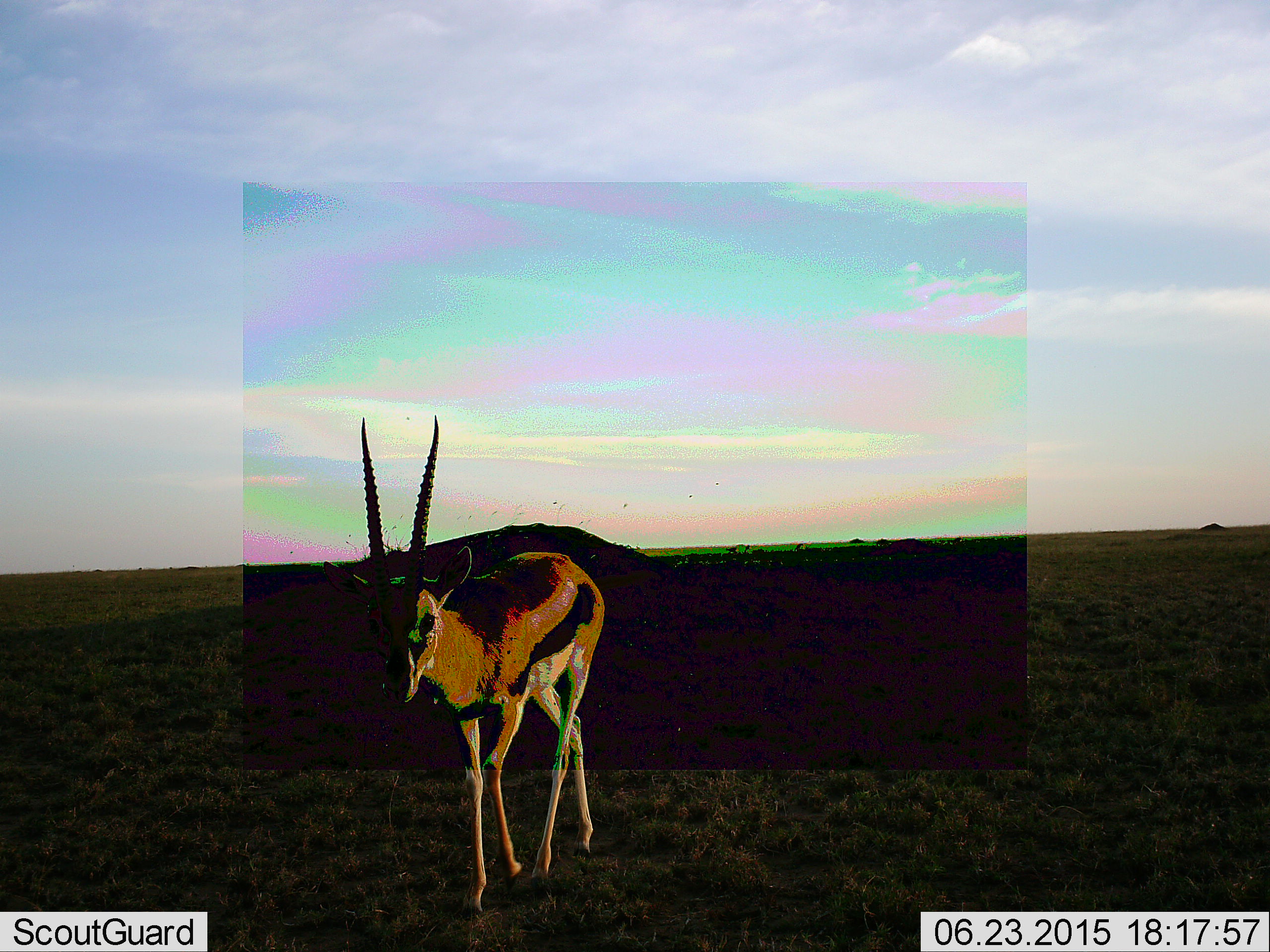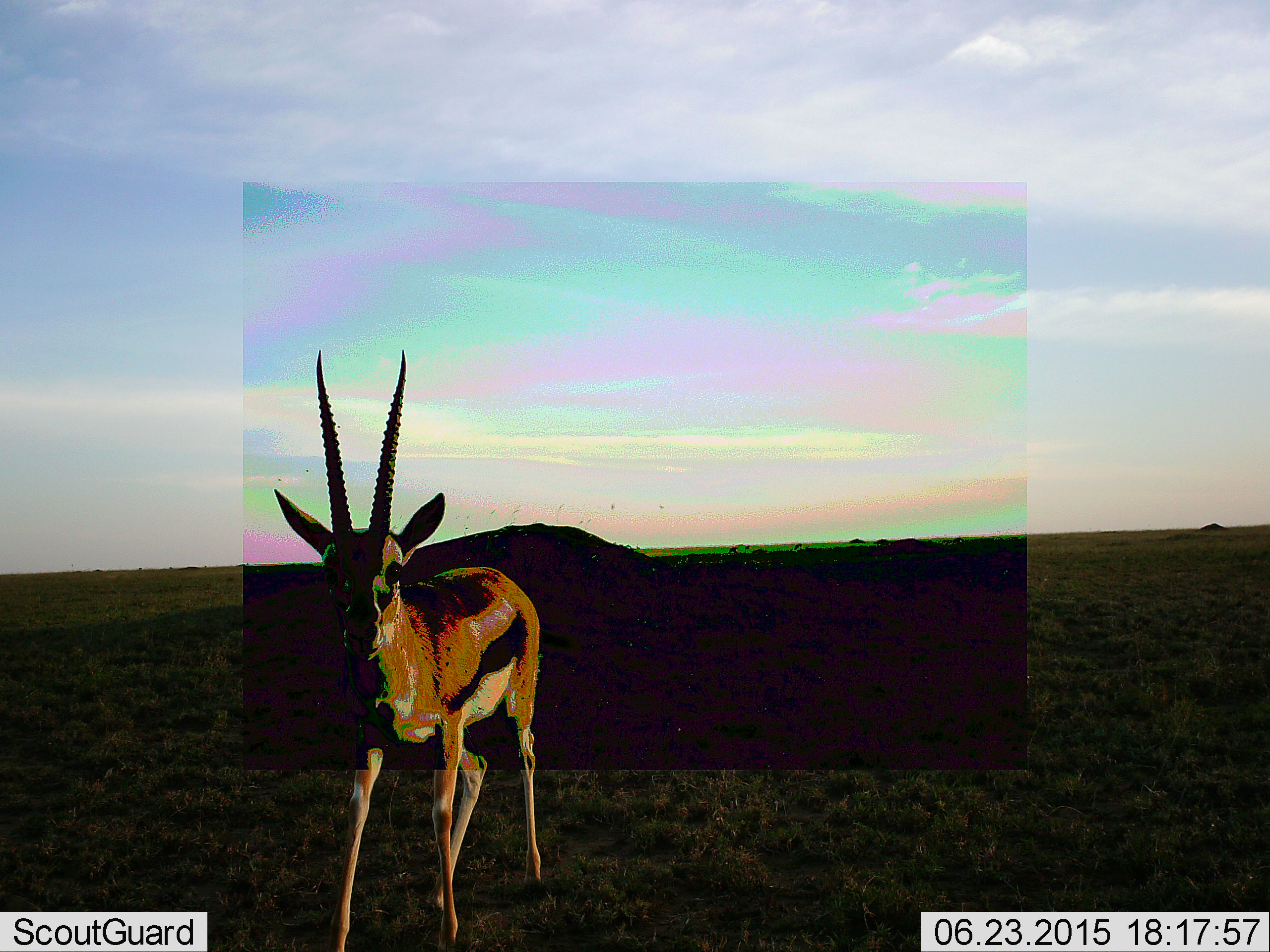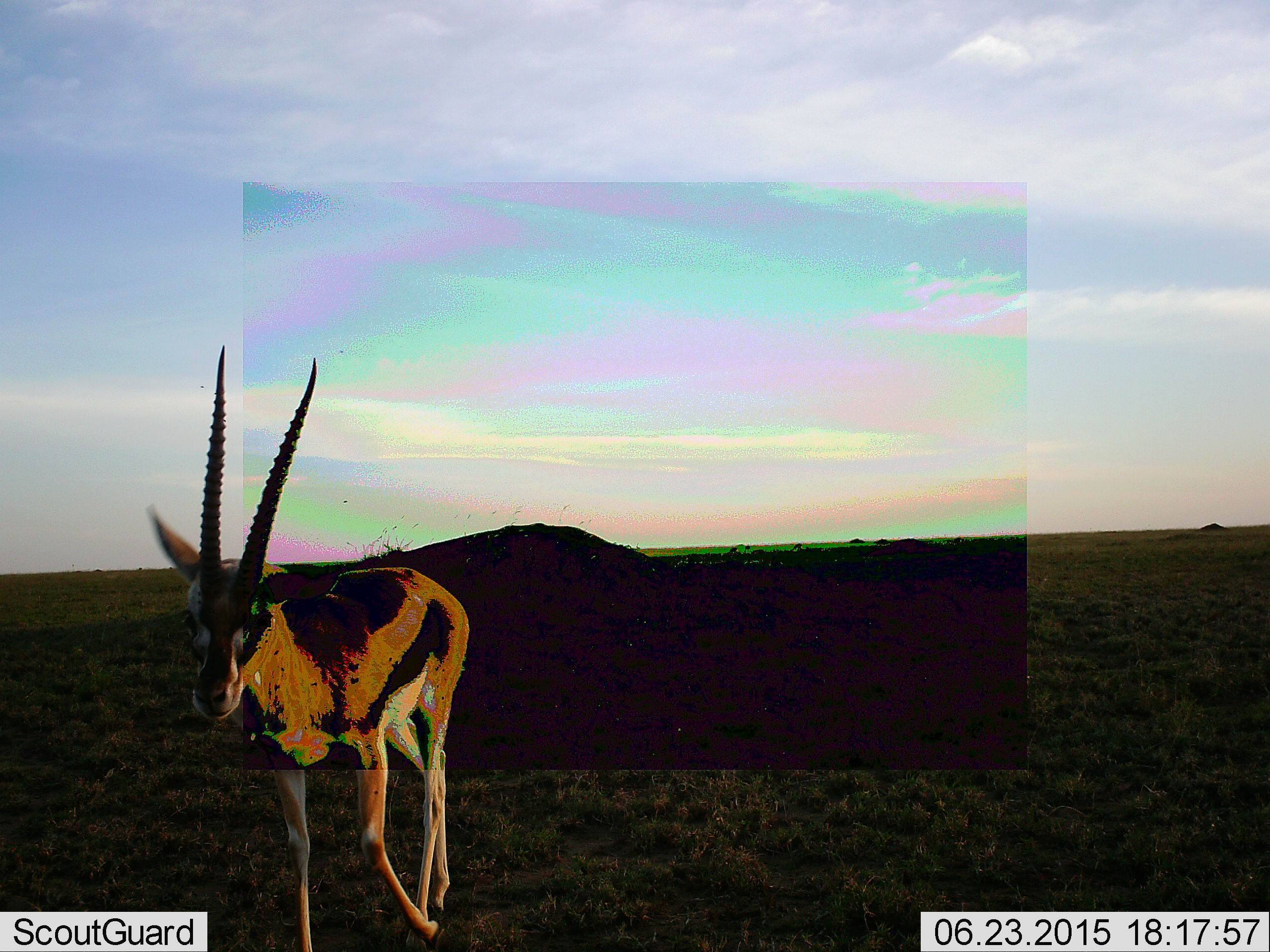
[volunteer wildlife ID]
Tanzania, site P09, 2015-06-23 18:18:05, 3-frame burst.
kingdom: Animalia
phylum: Chordata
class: Mammalia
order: Artiodactyla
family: Bovidae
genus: Eudorcas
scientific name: Eudorcas thomsonii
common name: thomson's gazelle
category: gazellethomsons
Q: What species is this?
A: Gazellethomsons (thomson's gazelle) (Eudorcas thomsonii).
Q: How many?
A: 1.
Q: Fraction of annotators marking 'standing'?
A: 60%.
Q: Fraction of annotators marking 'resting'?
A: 0%.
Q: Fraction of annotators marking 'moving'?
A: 50%.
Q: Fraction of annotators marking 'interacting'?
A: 0%.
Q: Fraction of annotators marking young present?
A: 10%.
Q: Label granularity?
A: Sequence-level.